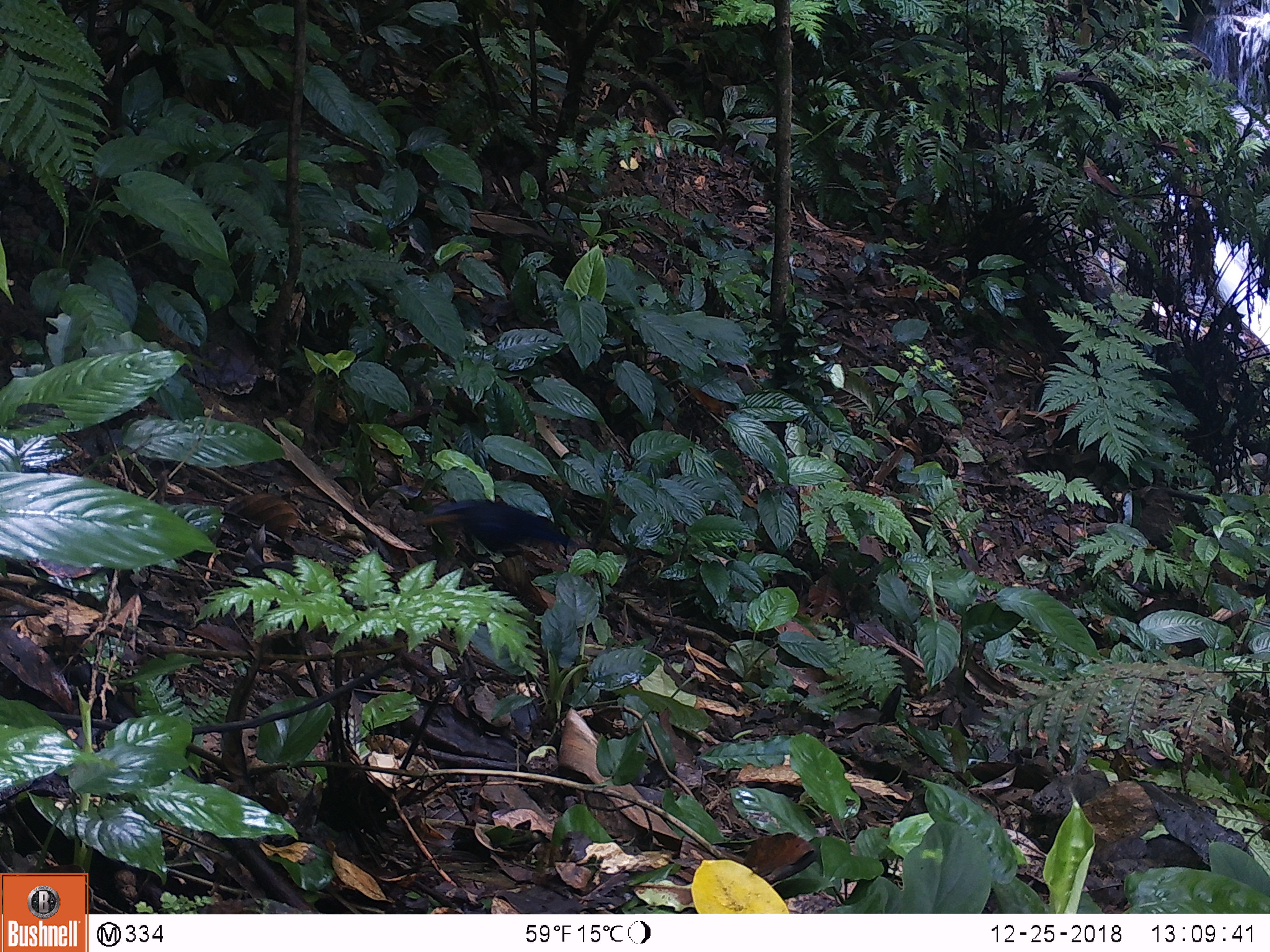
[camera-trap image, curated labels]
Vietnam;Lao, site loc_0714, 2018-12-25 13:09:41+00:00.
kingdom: Animalia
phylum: Chordata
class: Aves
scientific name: Aves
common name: bird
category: unidentified bird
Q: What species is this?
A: Unidentified bird (bird) (Aves).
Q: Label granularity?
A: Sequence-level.